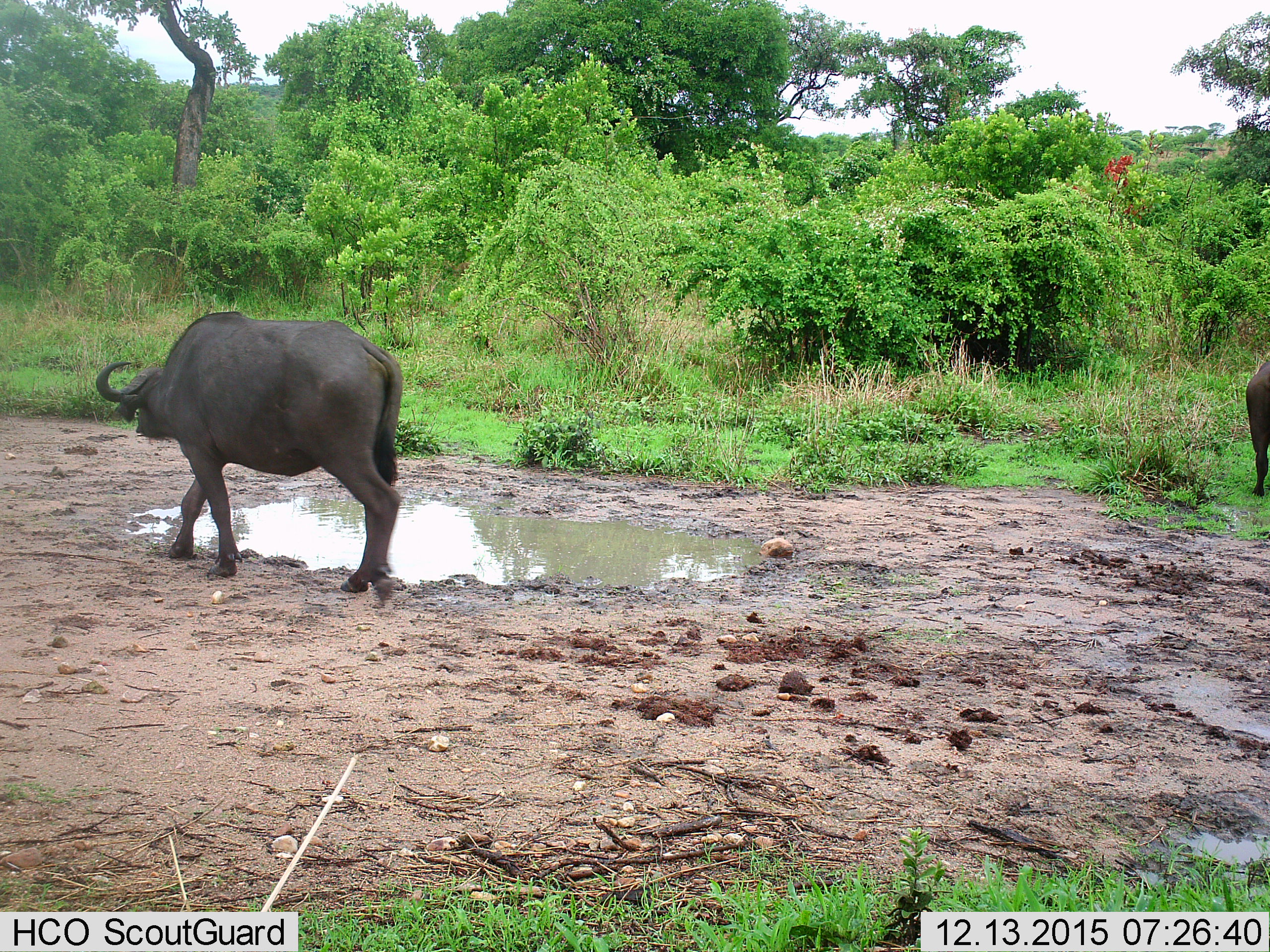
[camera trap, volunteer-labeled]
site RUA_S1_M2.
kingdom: Animalia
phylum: Chordata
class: Mammalia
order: Artiodactyla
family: Bovidae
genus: Syncerus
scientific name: Syncerus caffer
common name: african buffalo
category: buffalo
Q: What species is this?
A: Buffalo (african buffalo) (Syncerus caffer).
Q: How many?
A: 2.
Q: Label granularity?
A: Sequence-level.